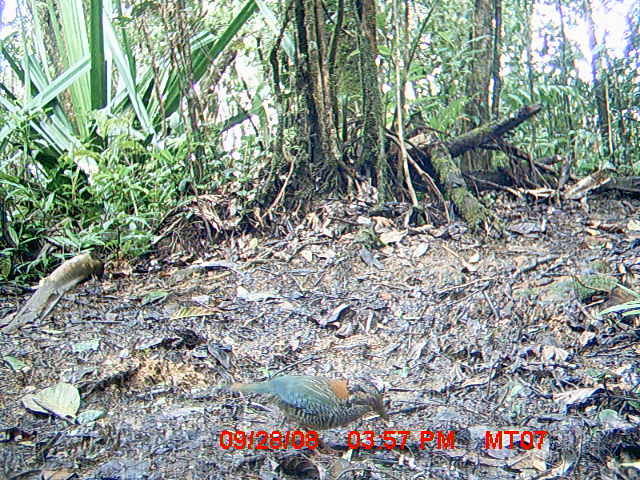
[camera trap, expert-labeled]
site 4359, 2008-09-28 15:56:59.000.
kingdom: Animalia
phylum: Chordata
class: Aves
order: Coraciiformes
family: Brachypteraciidae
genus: Brachypteracias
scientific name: Brachypteracias squamiger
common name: scaly ground-roller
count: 2